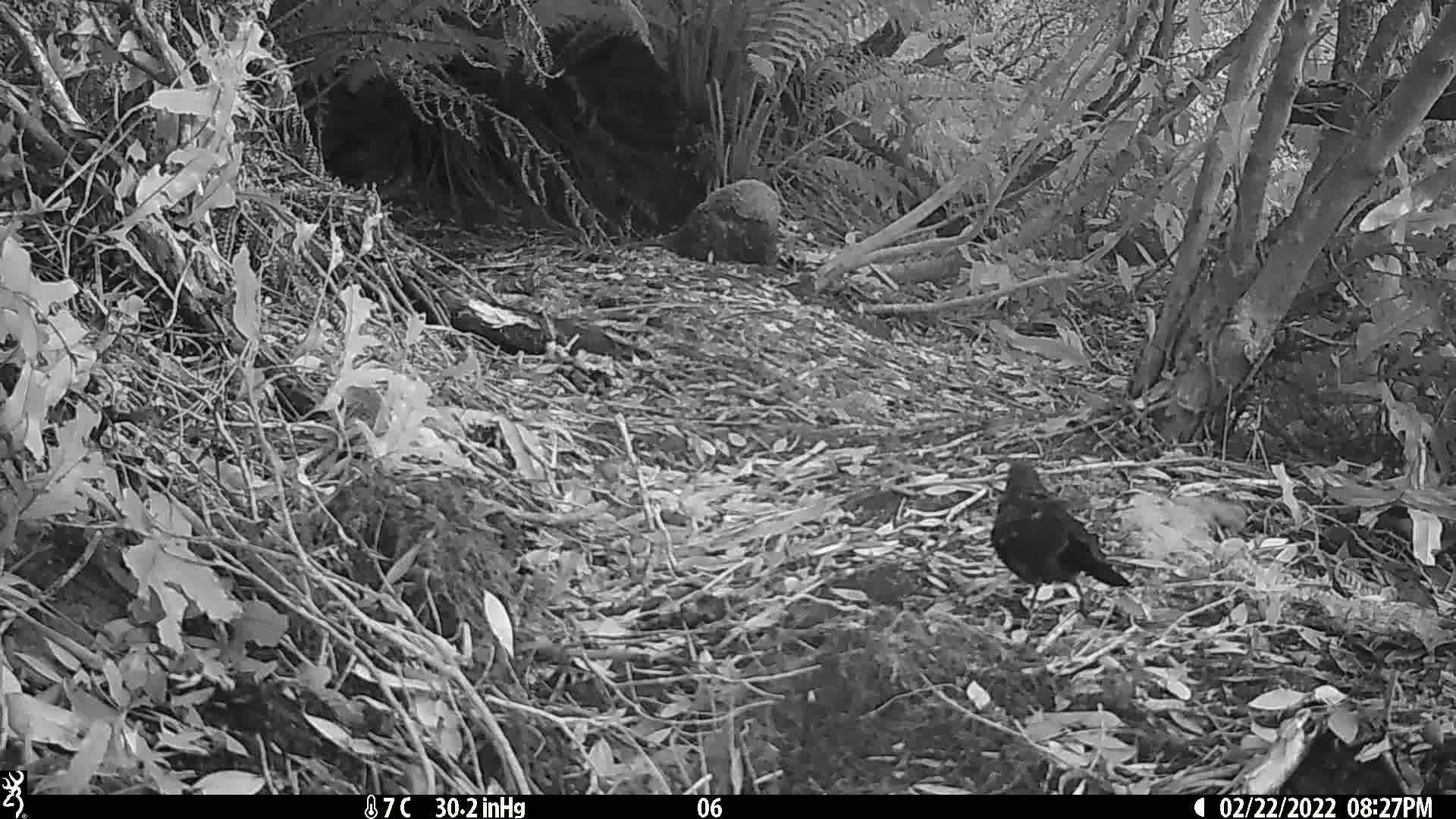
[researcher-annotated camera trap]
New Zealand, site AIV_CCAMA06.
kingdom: Animalia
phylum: Chordata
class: Aves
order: Passeriformes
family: Turdidae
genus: Turdus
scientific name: Turdus merula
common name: eurasian blackbird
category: blackbird